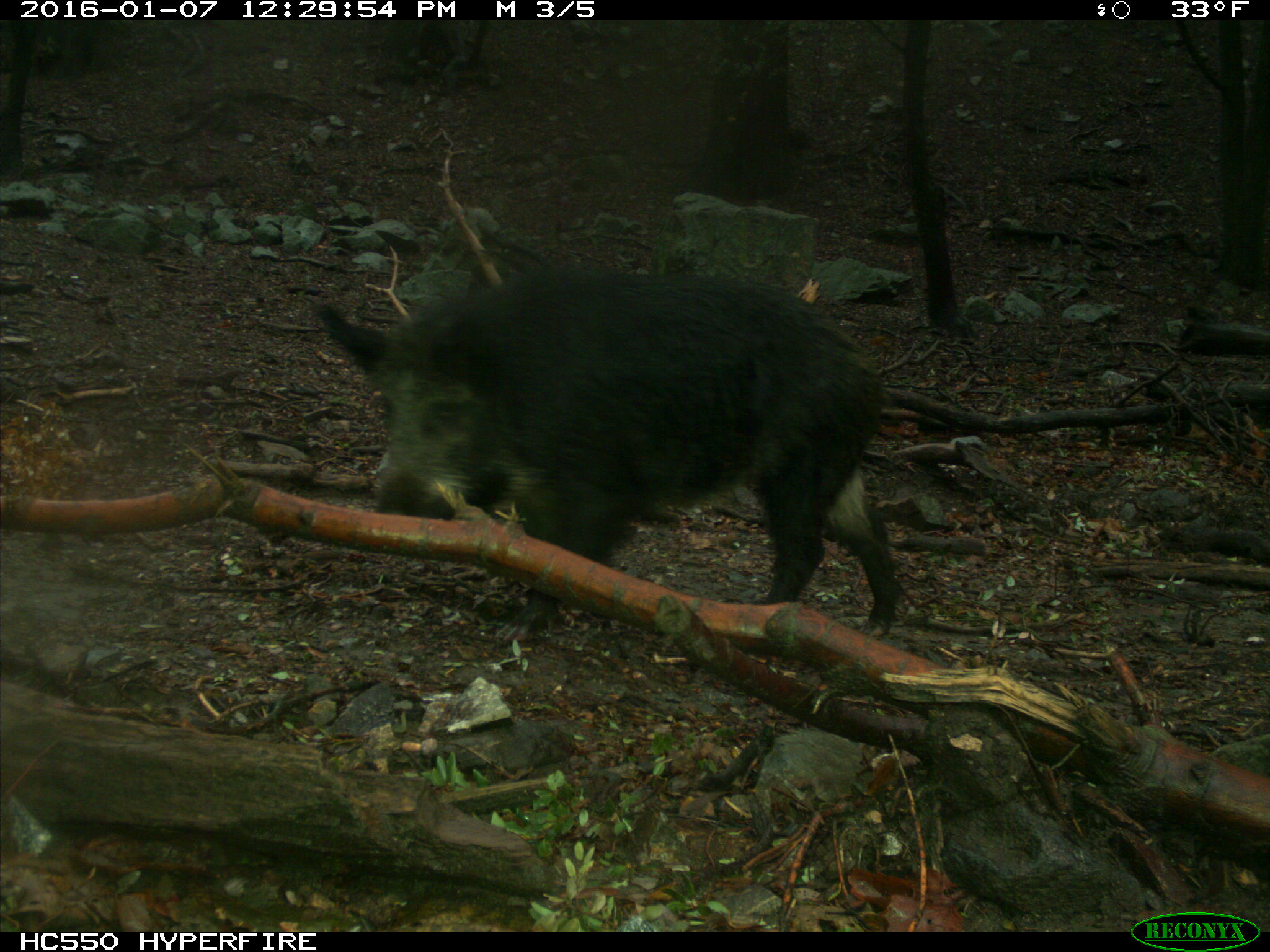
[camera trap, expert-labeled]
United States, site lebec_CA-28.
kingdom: Animalia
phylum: Chordata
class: Mammalia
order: Artiodactyla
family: Suidae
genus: Sus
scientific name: Sus scrofa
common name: wild boar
Sus scrofa (wild boar).